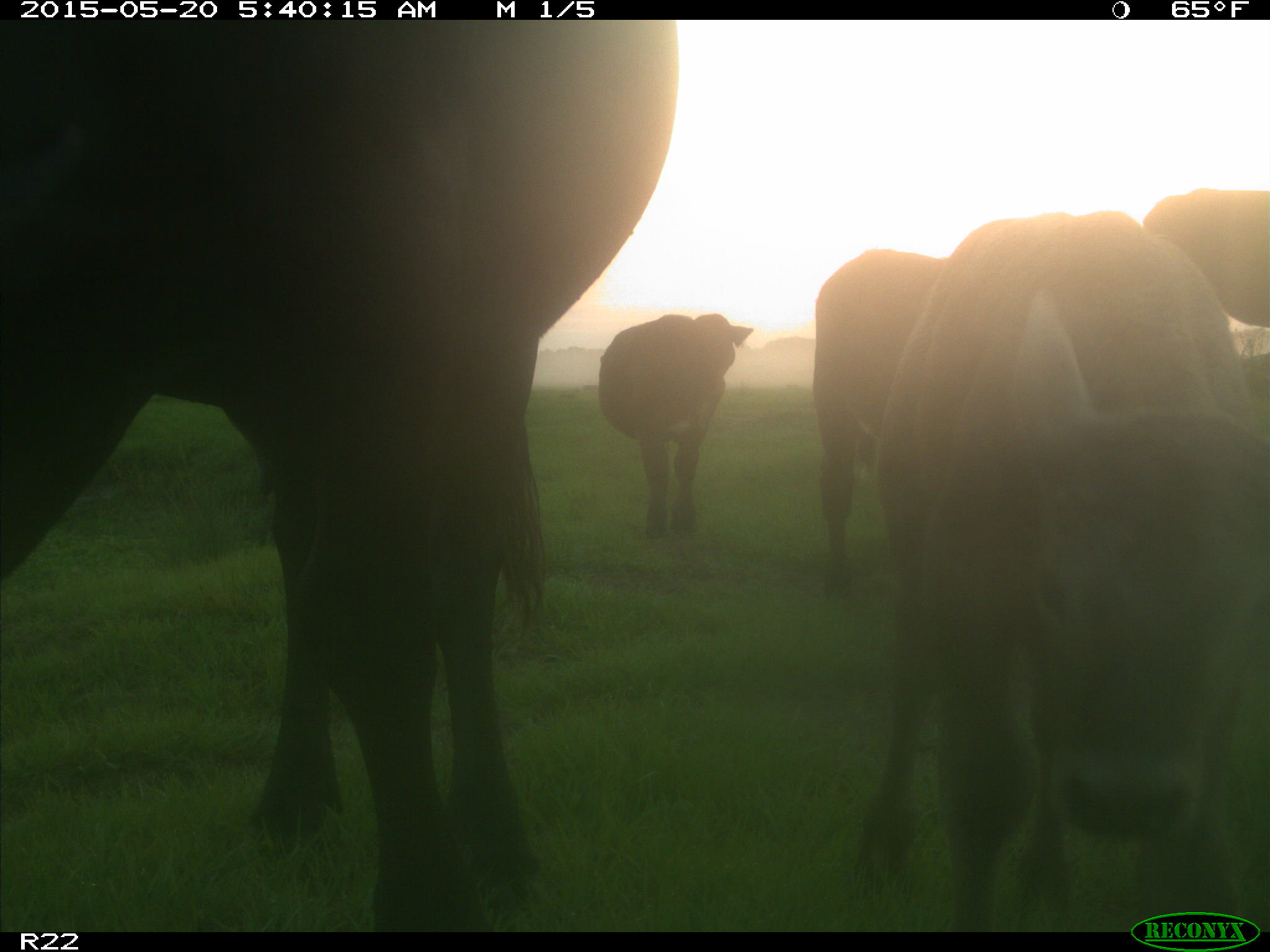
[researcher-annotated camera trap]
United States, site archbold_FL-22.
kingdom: Animalia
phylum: Chordata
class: Mammalia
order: Artiodactyla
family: Bovidae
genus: Bos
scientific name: Bos taurus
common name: domestic cow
Bos taurus (domestic cow).